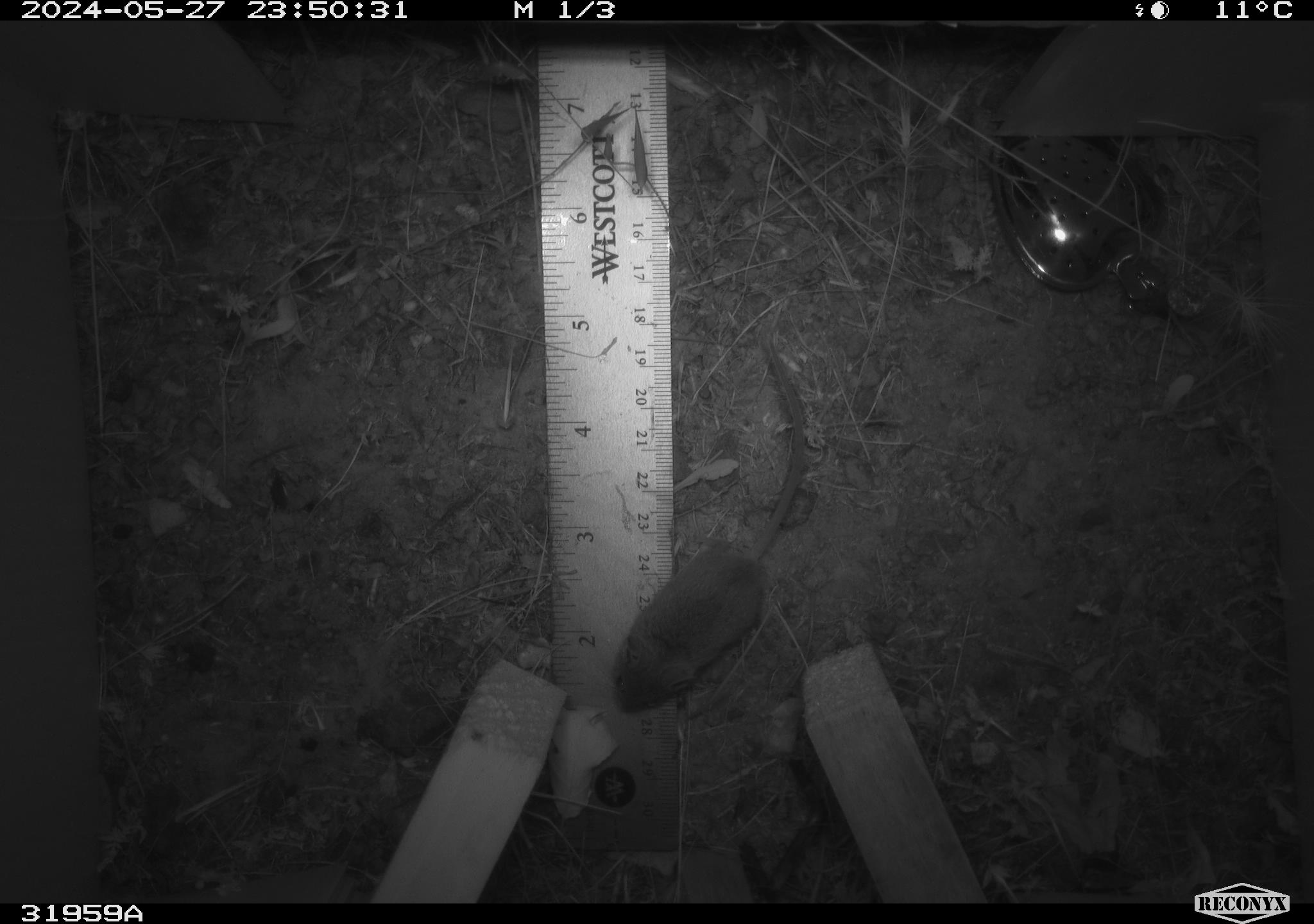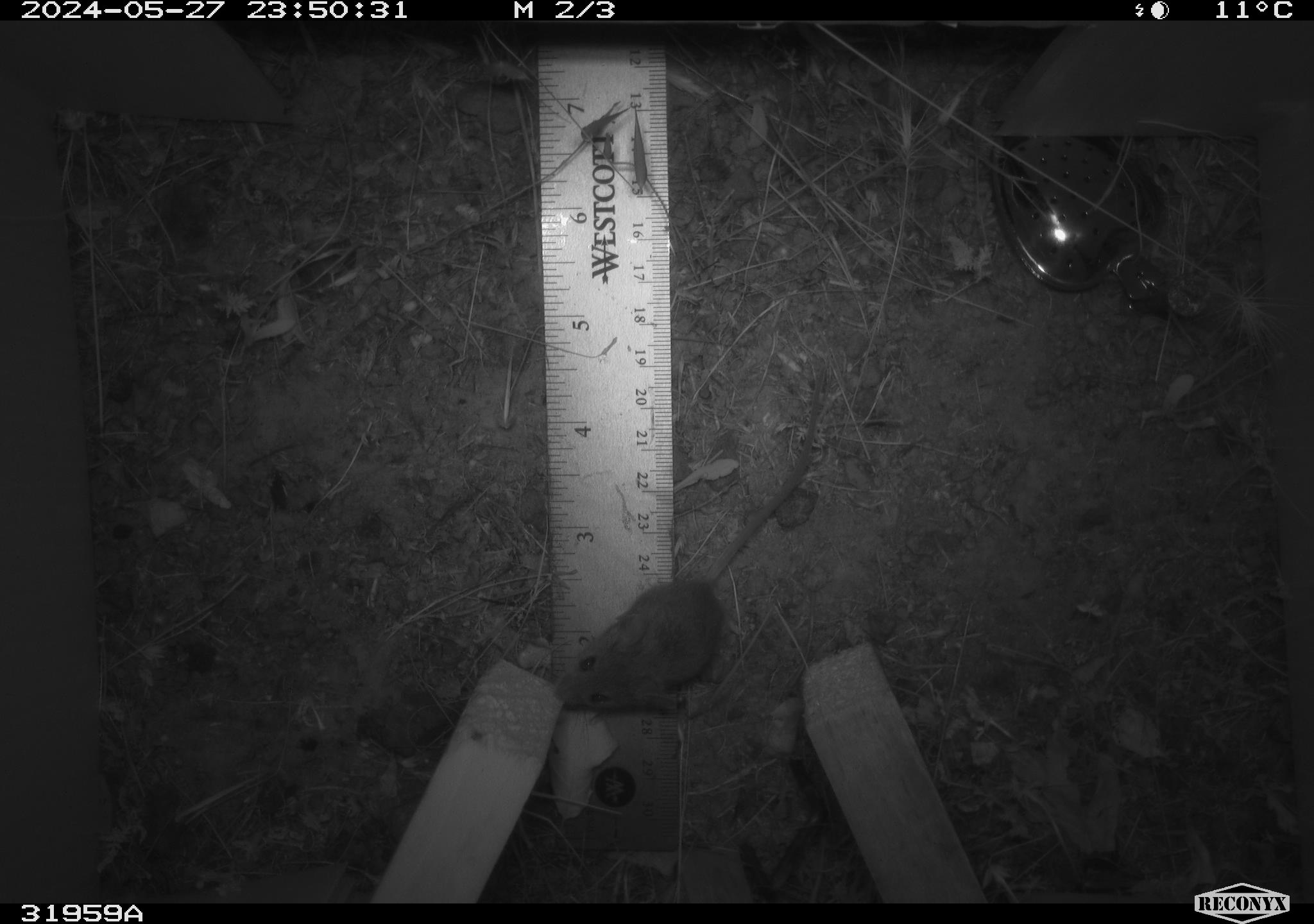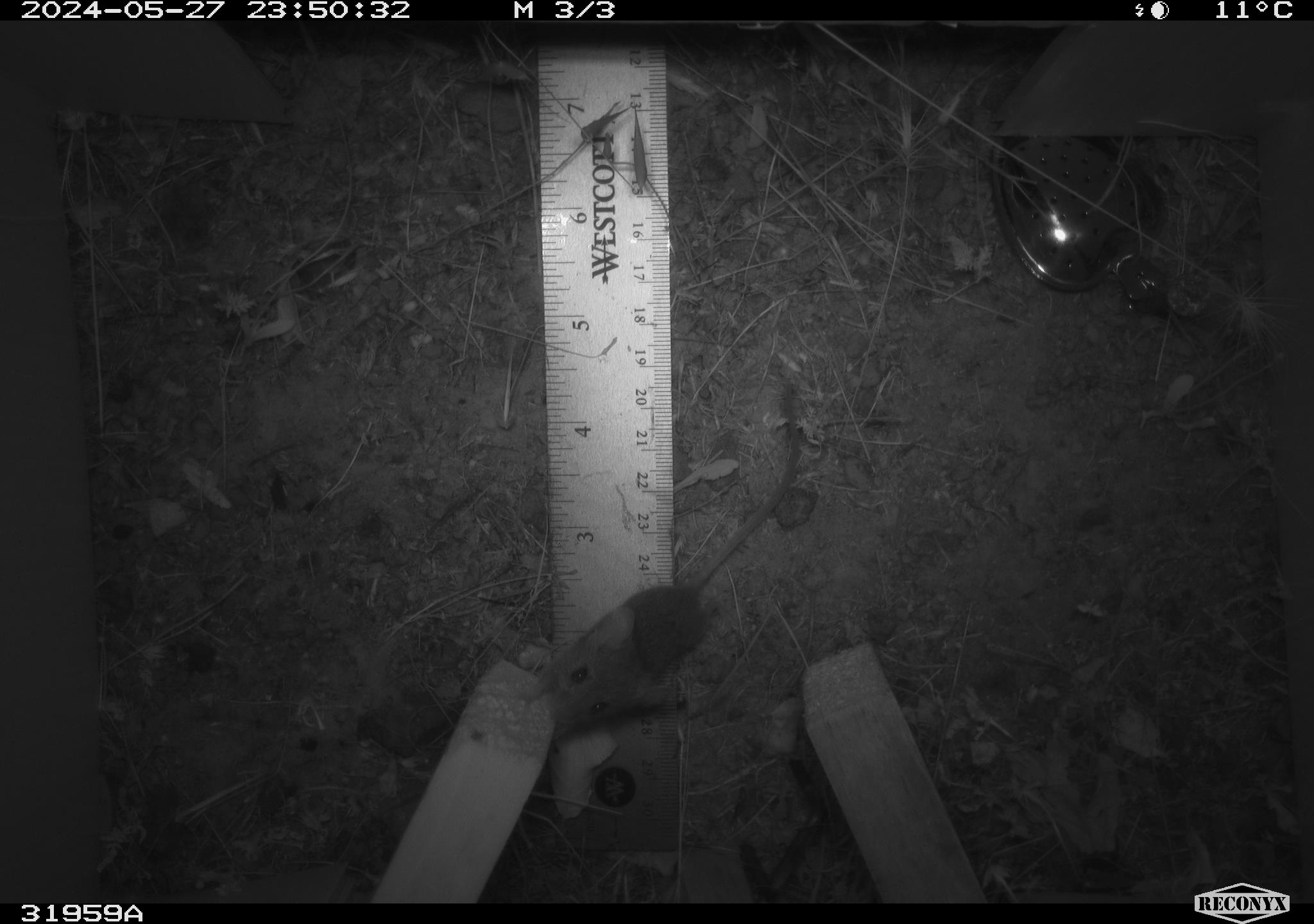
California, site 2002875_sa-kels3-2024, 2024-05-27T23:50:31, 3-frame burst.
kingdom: Animalia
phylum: Chordata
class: Mammalia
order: Rodentia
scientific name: Rodentia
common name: rodent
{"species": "rodent (Rodentia)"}